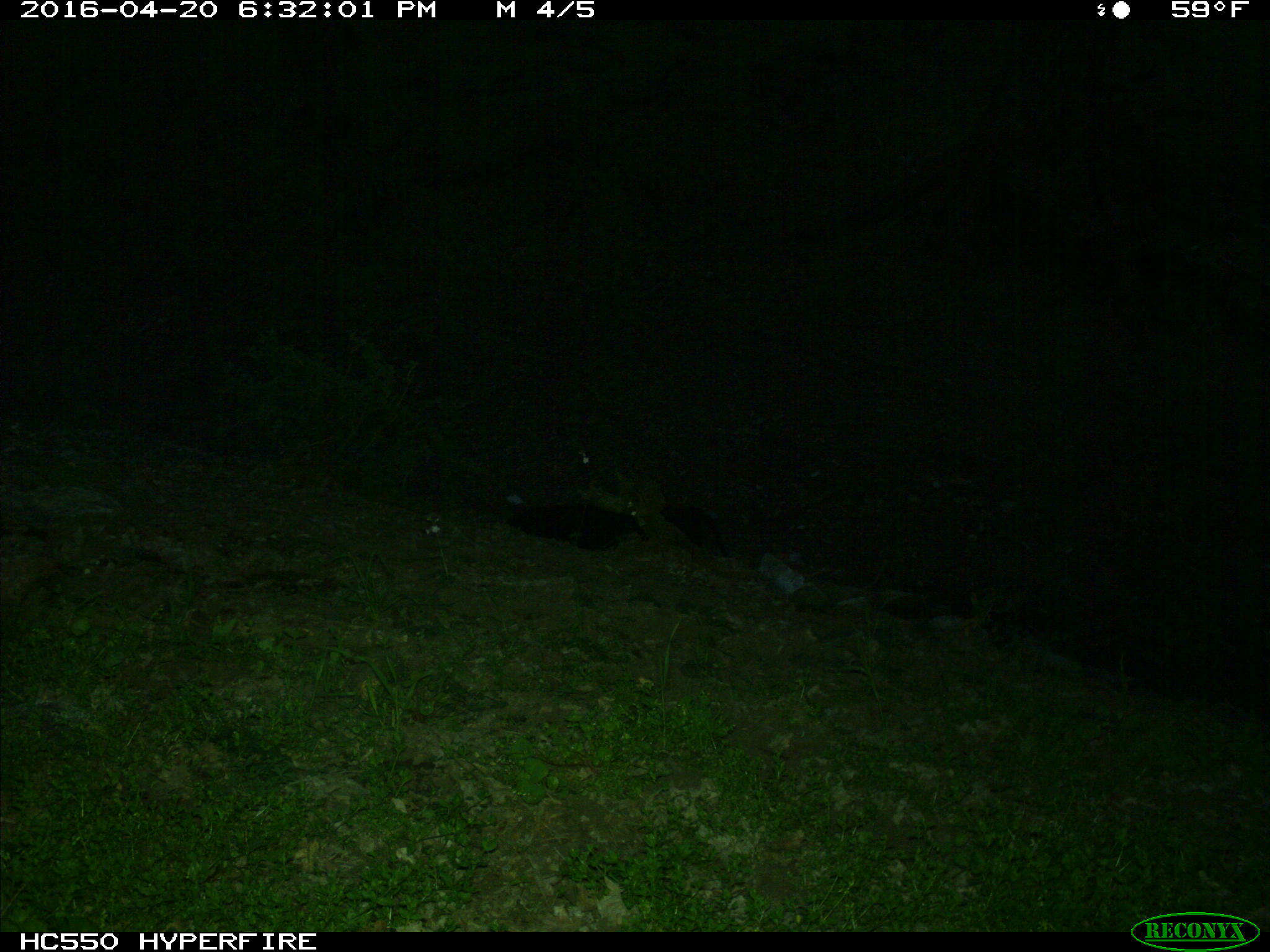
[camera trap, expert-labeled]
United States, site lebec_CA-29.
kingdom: Animalia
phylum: Chordata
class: Mammalia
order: Artiodactyla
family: Bovidae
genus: Bos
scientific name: Bos taurus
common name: domestic cow